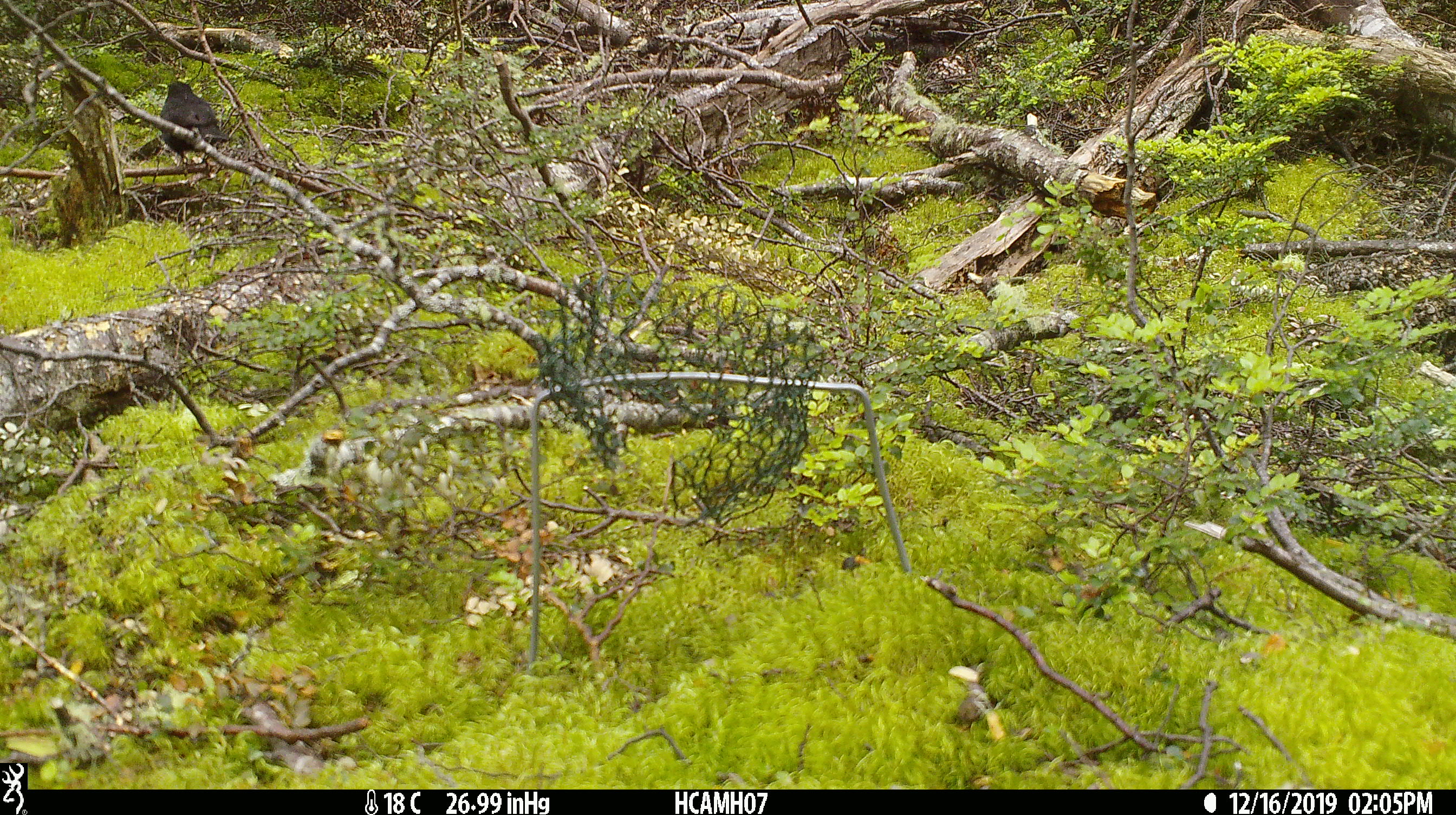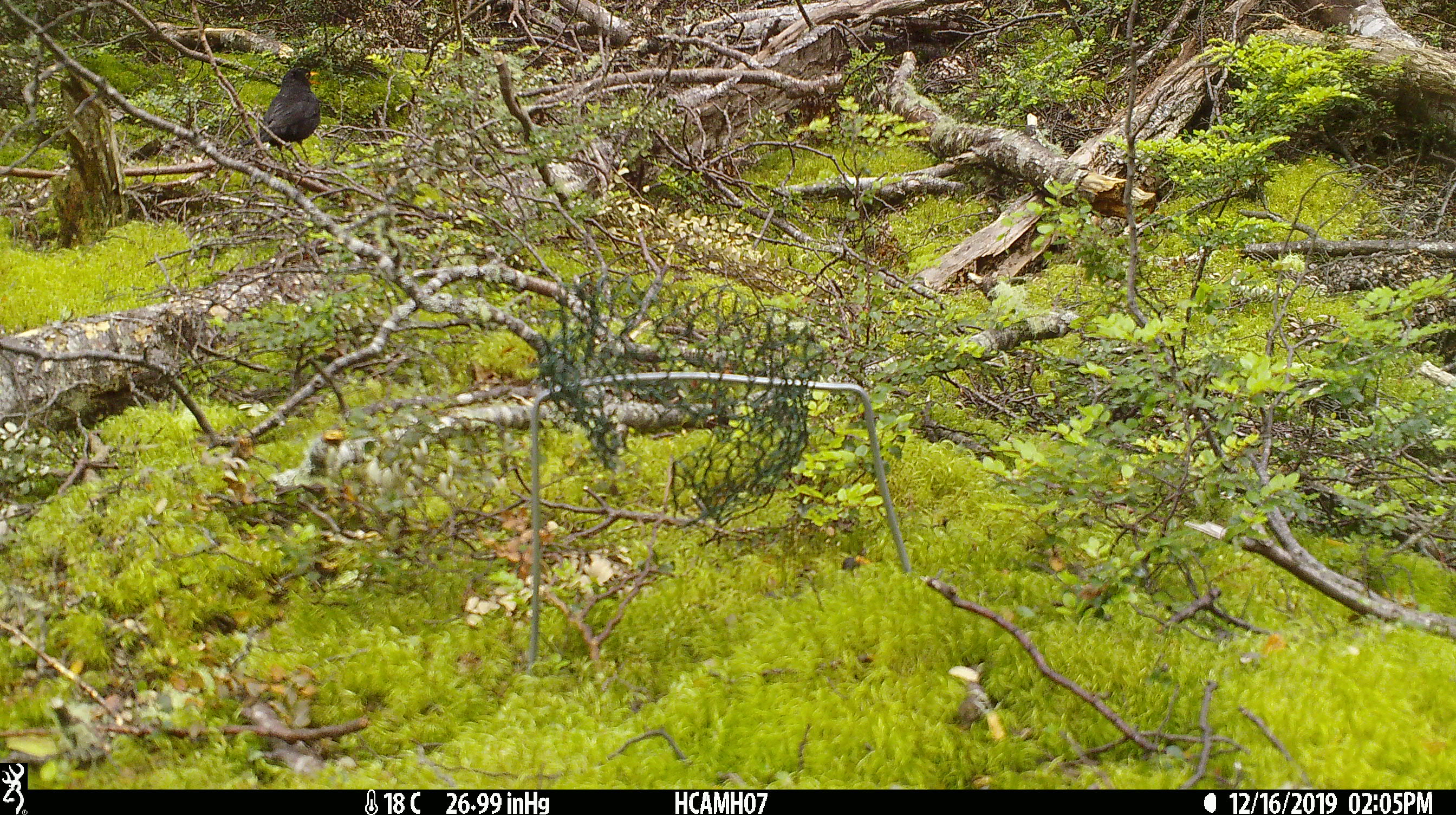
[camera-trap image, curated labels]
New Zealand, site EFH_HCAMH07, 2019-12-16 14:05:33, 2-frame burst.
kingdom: Animalia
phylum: Chordata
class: Aves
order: Passeriformes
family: Turdidae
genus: Turdus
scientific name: Turdus merula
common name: eurasian blackbird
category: blackbird